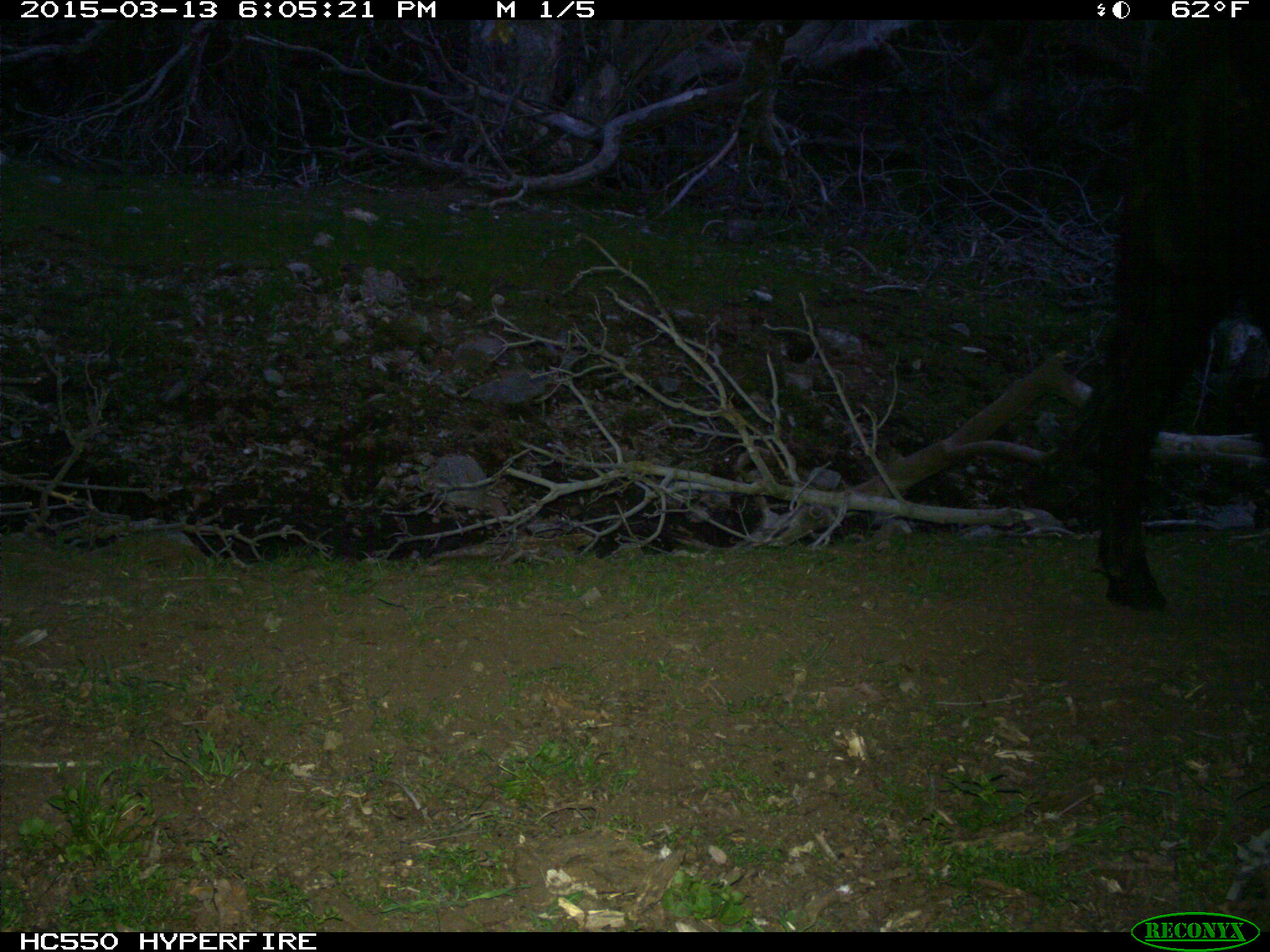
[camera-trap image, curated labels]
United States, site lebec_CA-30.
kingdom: Animalia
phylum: Chordata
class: Mammalia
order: Artiodactyla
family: Bovidae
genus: Bos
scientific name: Bos taurus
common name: domestic cow